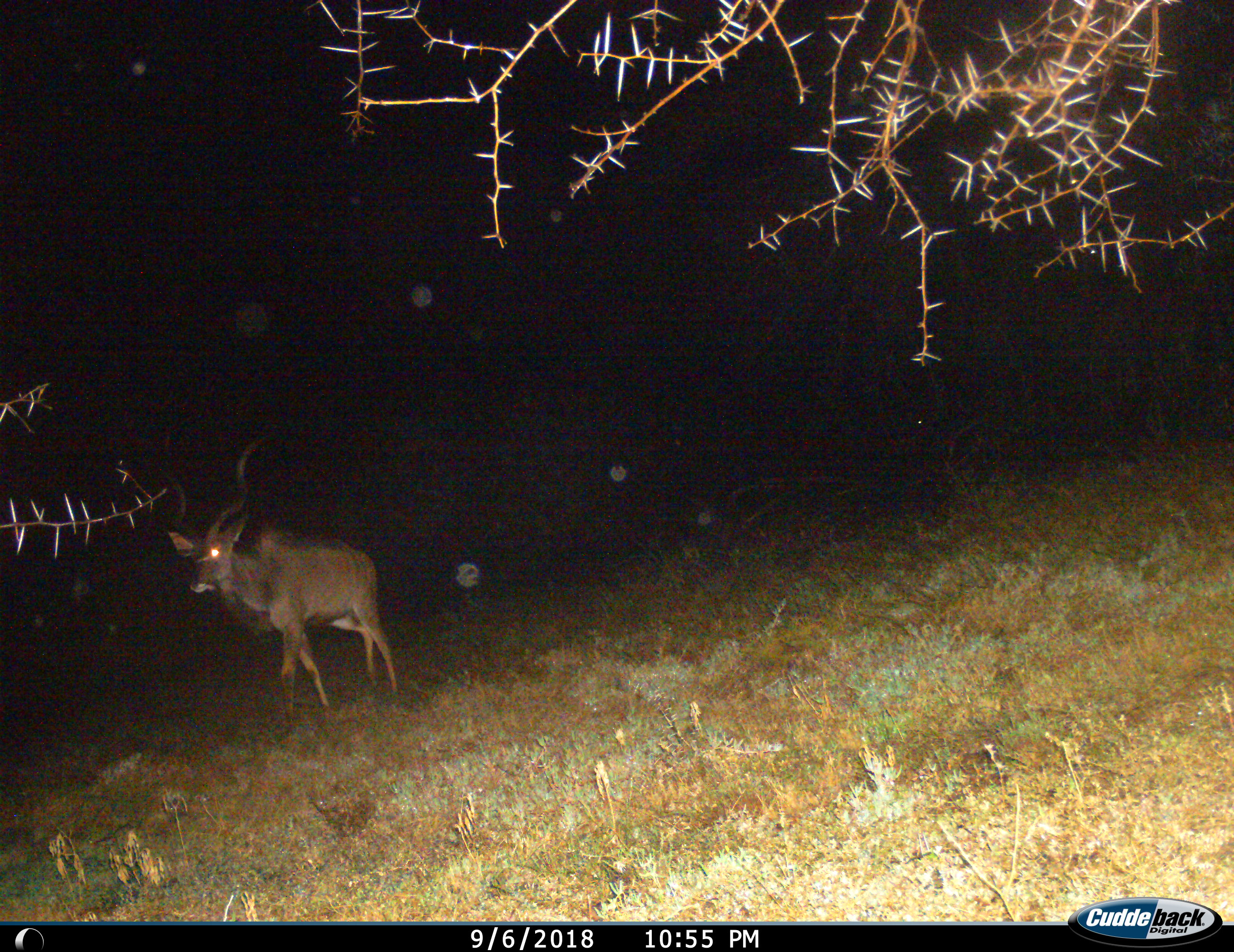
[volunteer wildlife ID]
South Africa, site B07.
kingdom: Animalia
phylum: Chordata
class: Mammalia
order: Artiodactyla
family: Bovidae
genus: Tragelaphus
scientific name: Tragelaphus strepsiceros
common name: greater kudu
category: kudu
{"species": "kudu (greater kudu) (Tragelaphus strepsiceros)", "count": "1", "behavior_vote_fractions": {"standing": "11%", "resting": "0%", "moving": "89%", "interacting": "0%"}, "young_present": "0%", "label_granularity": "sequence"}